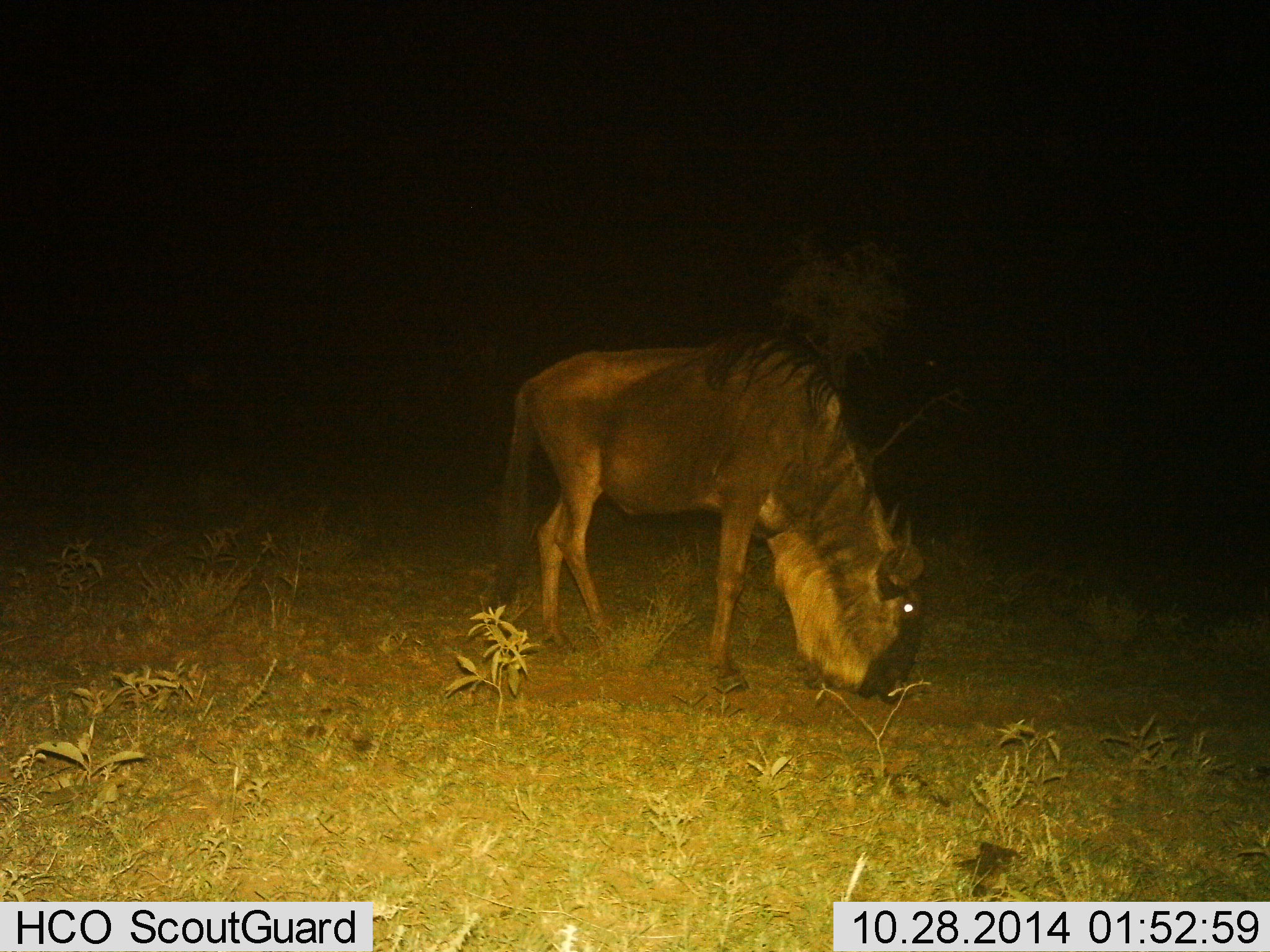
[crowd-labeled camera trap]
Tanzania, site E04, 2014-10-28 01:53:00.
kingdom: Animalia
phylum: Chordata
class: Mammalia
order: Artiodactyla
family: Bovidae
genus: Connochaetes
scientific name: Connochaetes taurinus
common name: blue wildebeest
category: wildebeest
Wildebeest (blue wildebeest) (Connochaetes taurinus), count 1. Behavior (volunteer vote fractions): standing 30%, resting 0%, moving 10%, interacting 0%. Young present (vote fraction): 0%. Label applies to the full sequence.